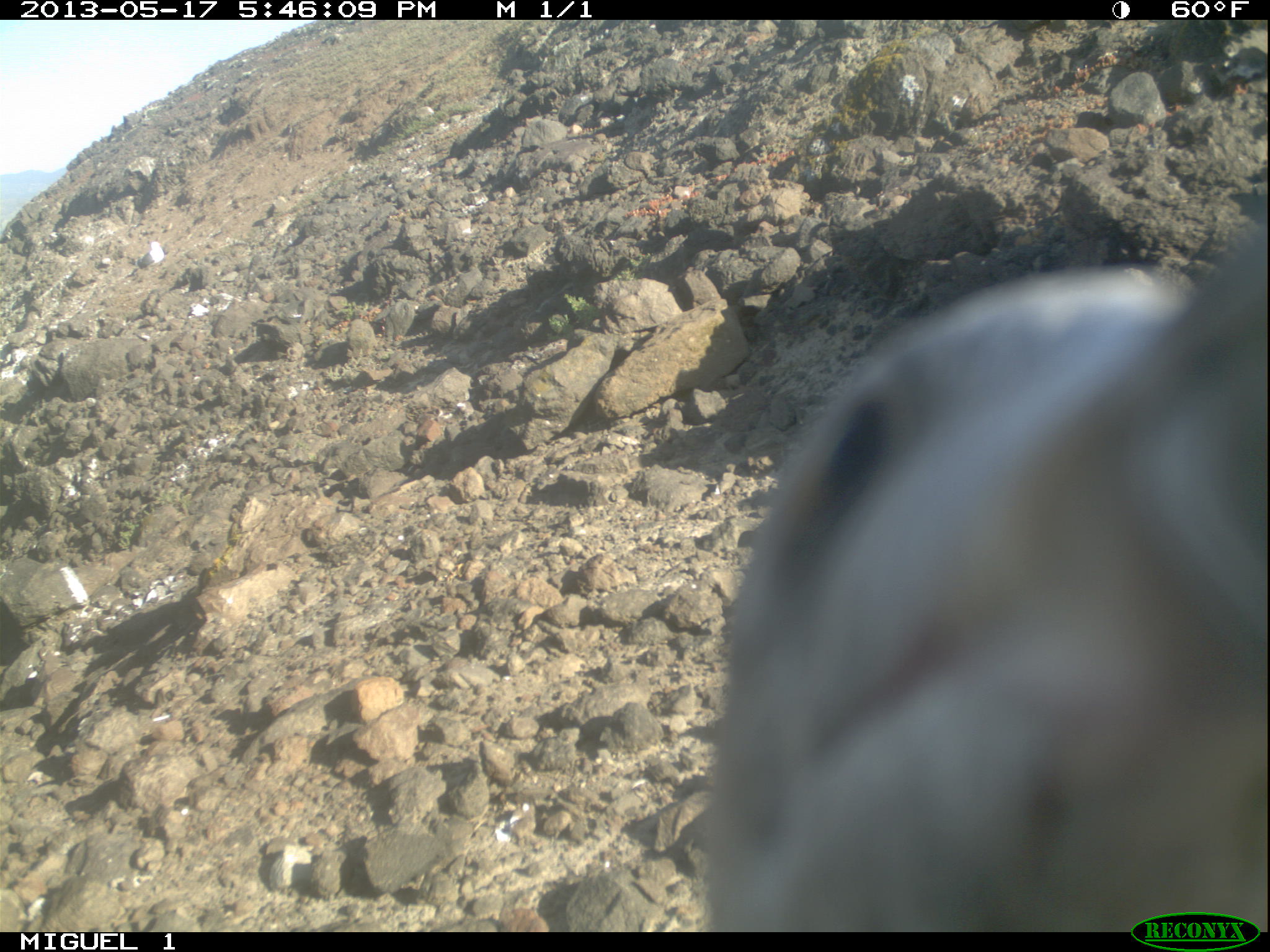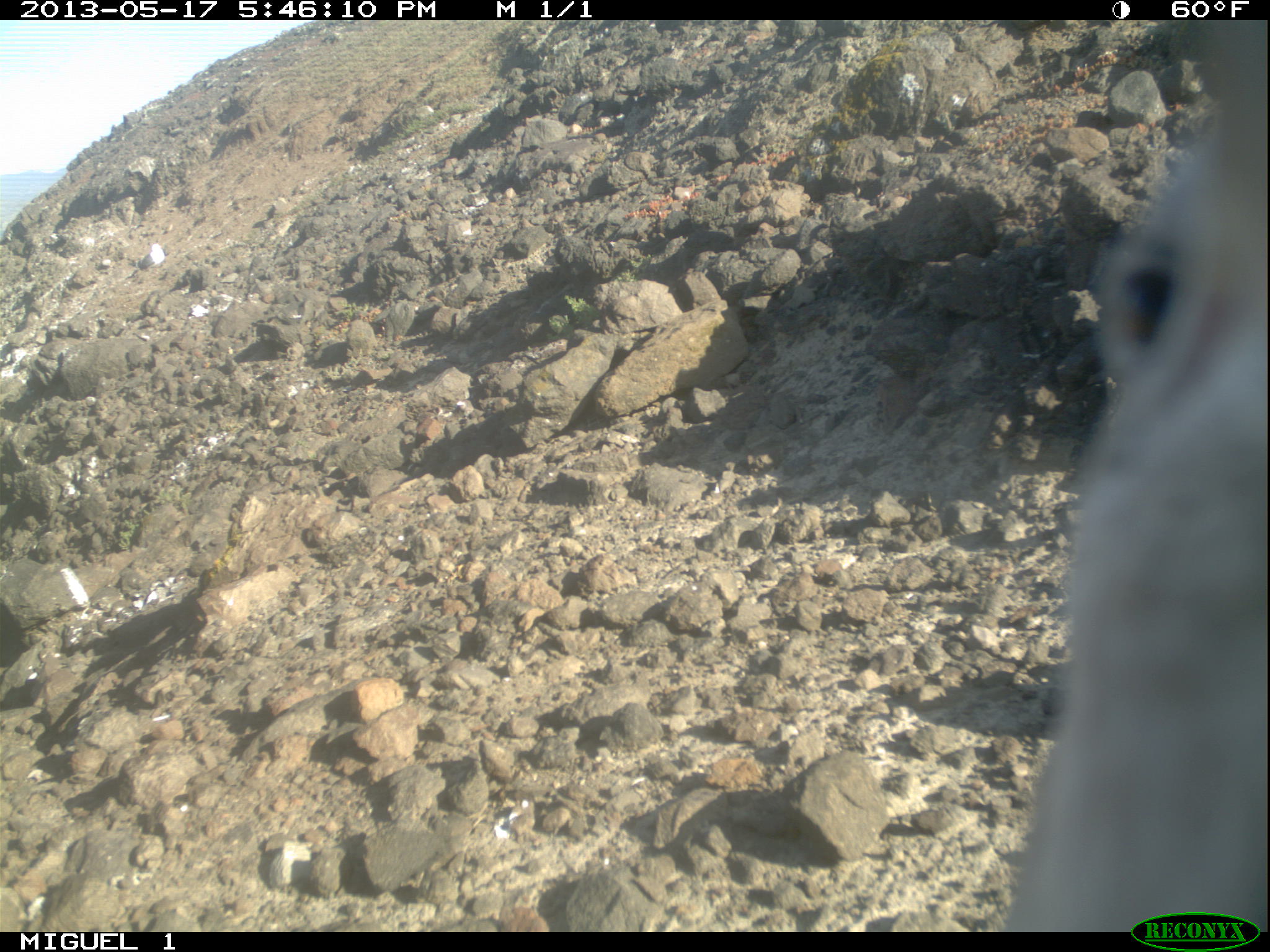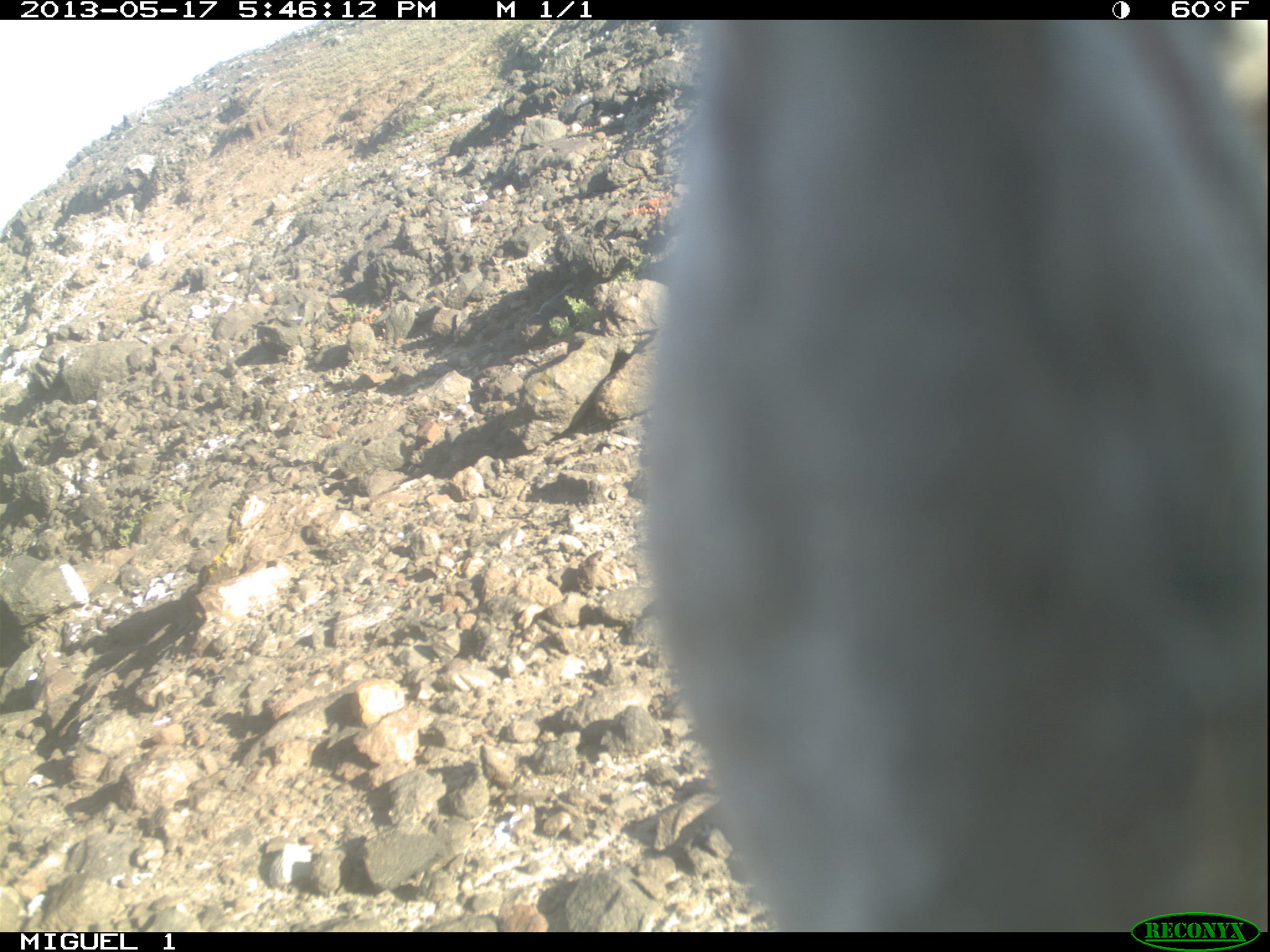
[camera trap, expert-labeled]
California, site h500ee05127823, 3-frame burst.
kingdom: Animalia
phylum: Chordata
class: Aves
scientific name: Aves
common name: bird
Bird (Aves).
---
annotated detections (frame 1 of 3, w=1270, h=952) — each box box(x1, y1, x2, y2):
bird: box(717, 263, 1269, 933)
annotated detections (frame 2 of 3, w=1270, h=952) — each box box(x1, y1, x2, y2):
bird: box(1001, 19, 1268, 932)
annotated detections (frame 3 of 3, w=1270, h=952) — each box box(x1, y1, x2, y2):
bird: box(636, 17, 1269, 930)